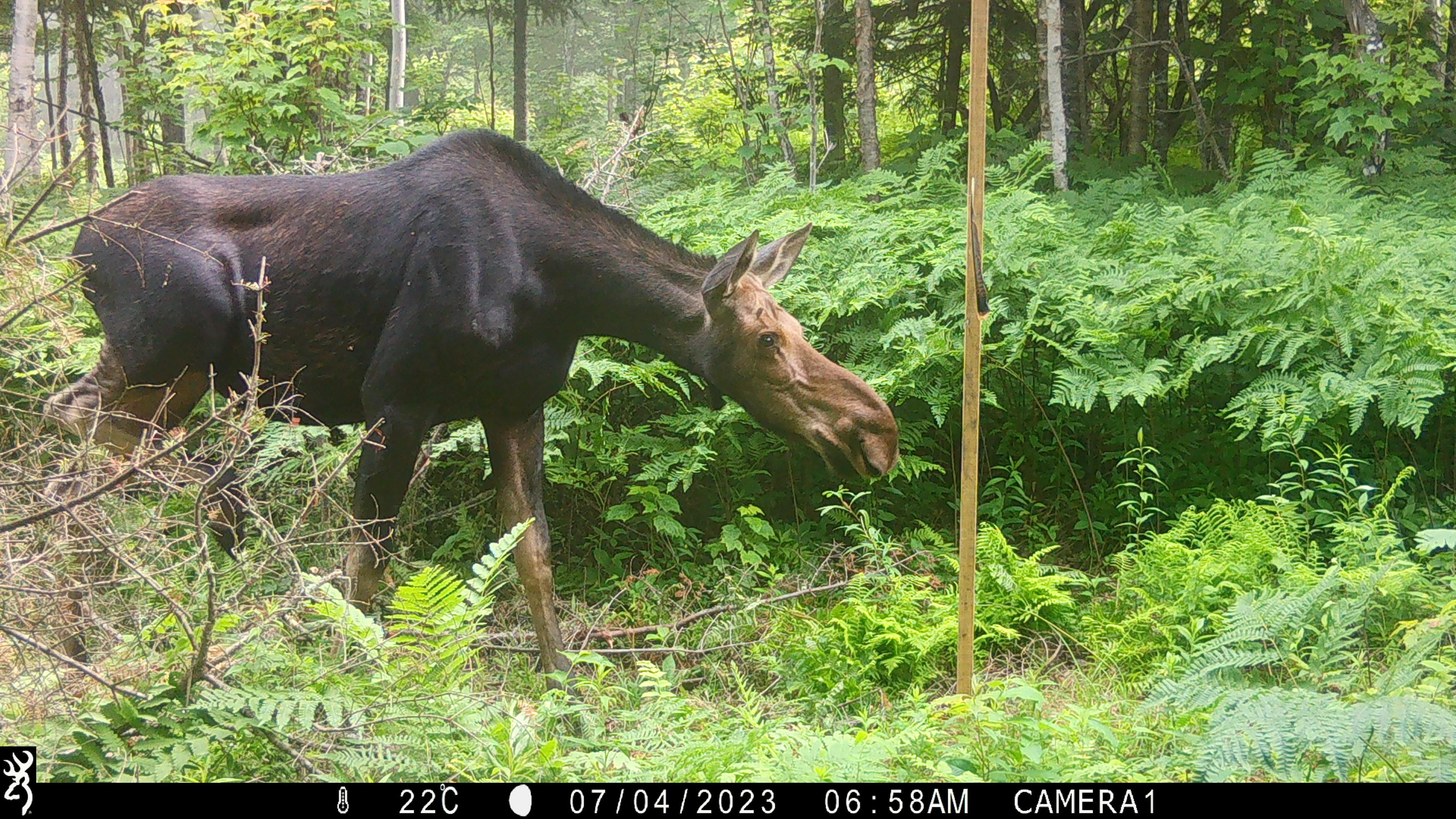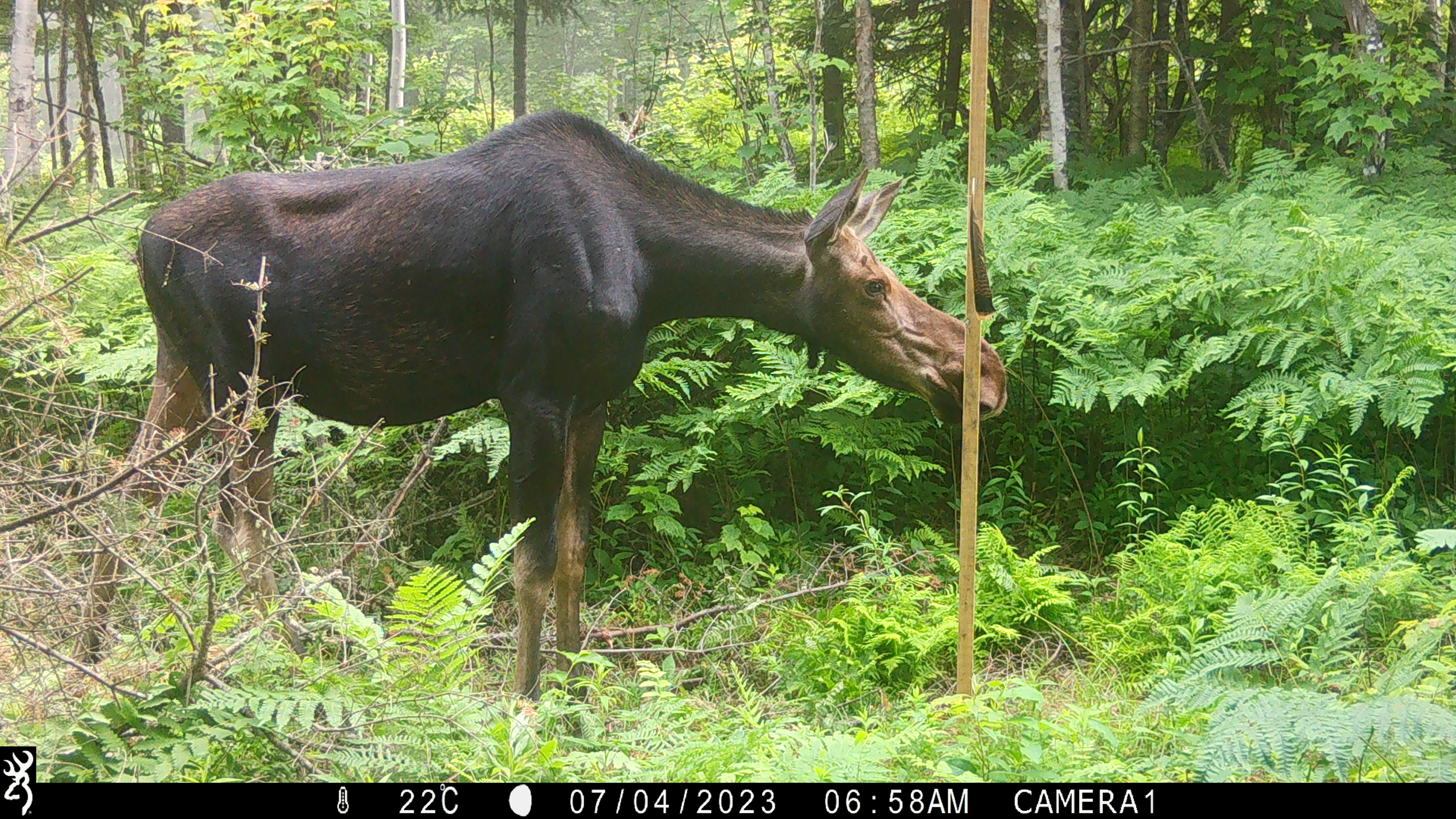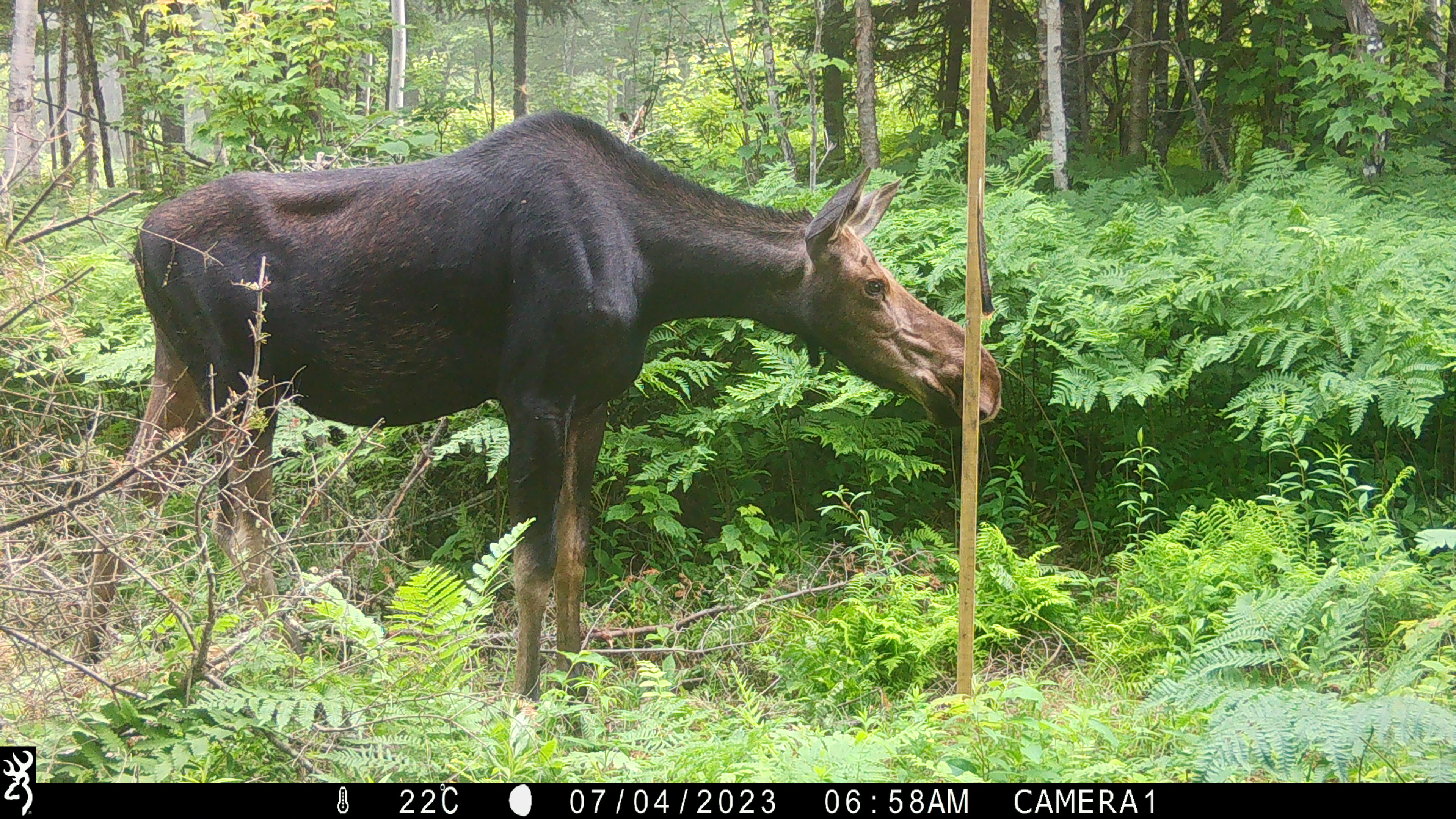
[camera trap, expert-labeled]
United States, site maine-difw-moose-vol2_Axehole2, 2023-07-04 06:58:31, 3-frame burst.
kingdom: Animalia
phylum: Chordata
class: Mammalia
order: Artiodactyla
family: Cervidae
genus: Alces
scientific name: Alces alces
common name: moose